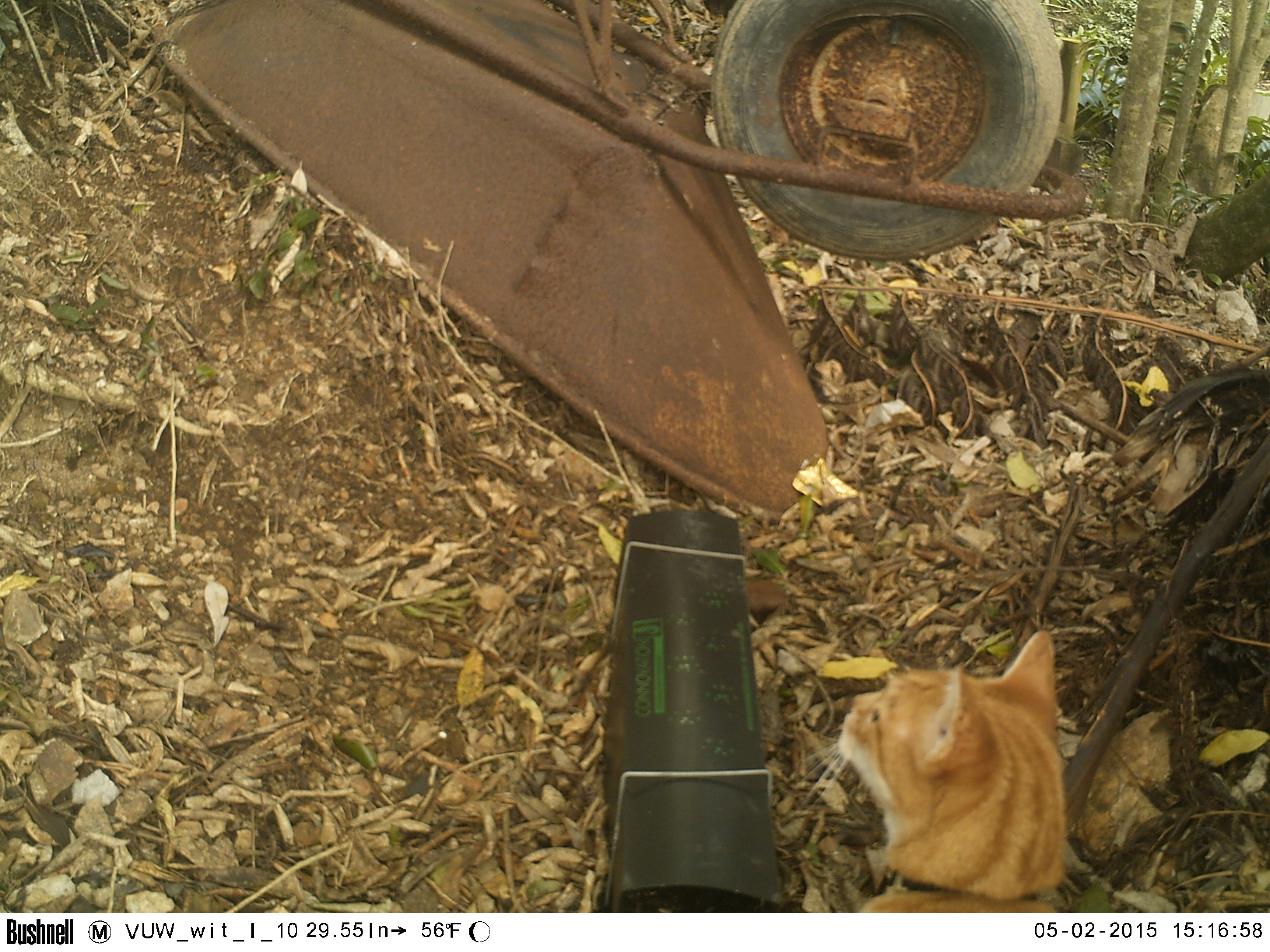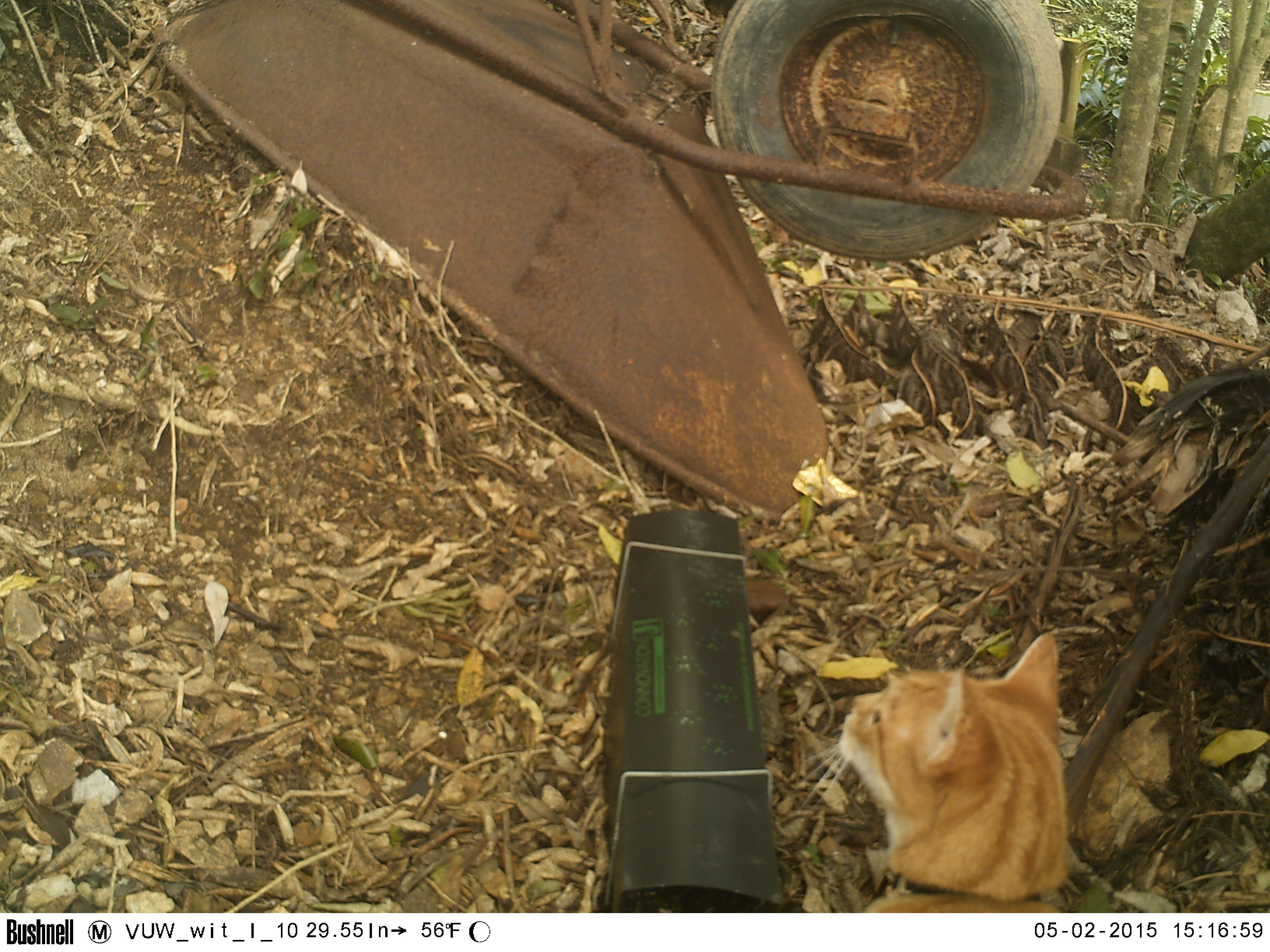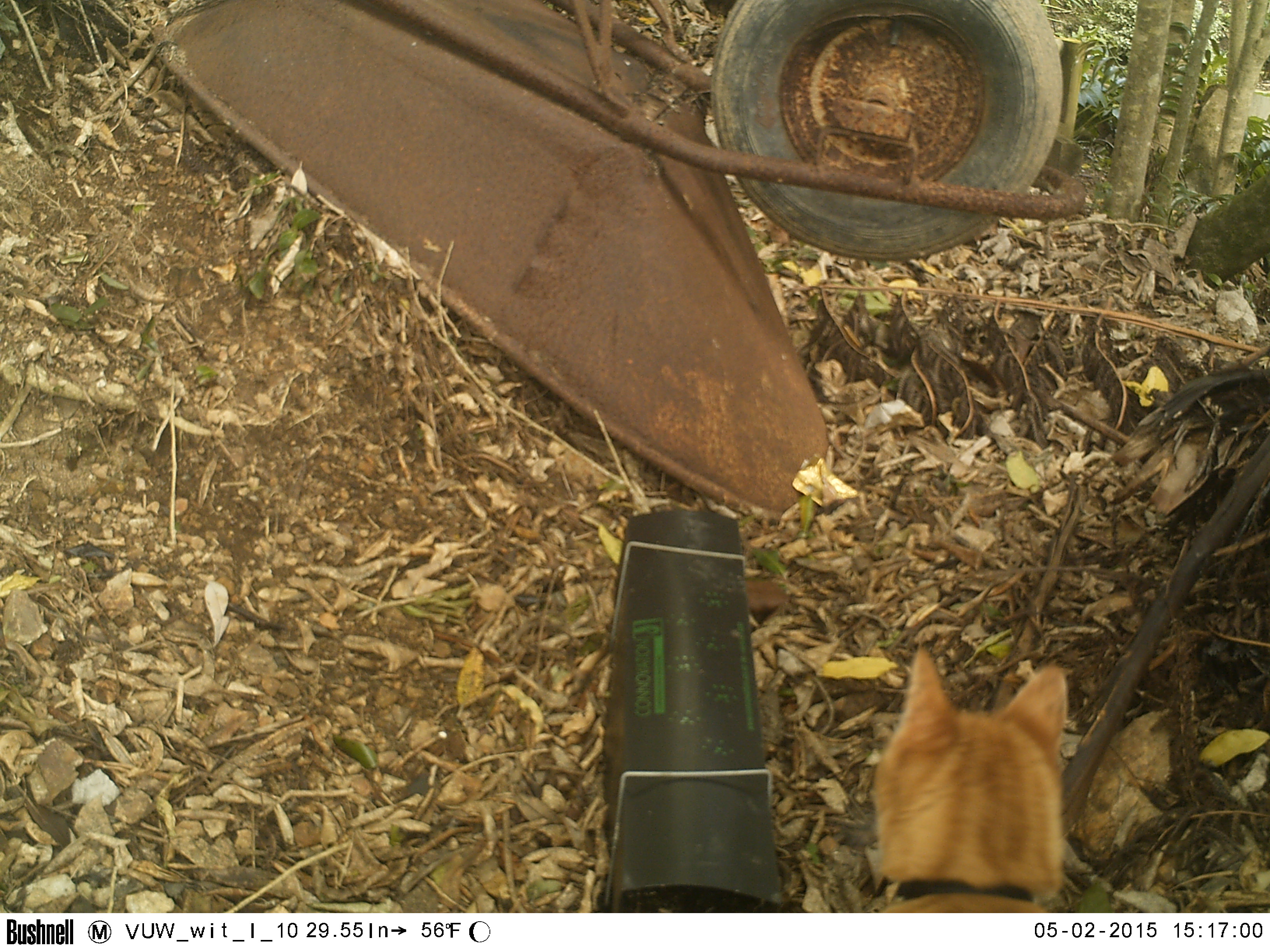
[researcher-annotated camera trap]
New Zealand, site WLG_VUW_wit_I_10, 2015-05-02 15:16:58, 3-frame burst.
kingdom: Animalia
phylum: Chordata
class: Mammalia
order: Carnivora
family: Felidae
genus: Felis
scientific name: Felis catus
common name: domestic cat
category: cat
Cat (domestic cat) (Felis catus).